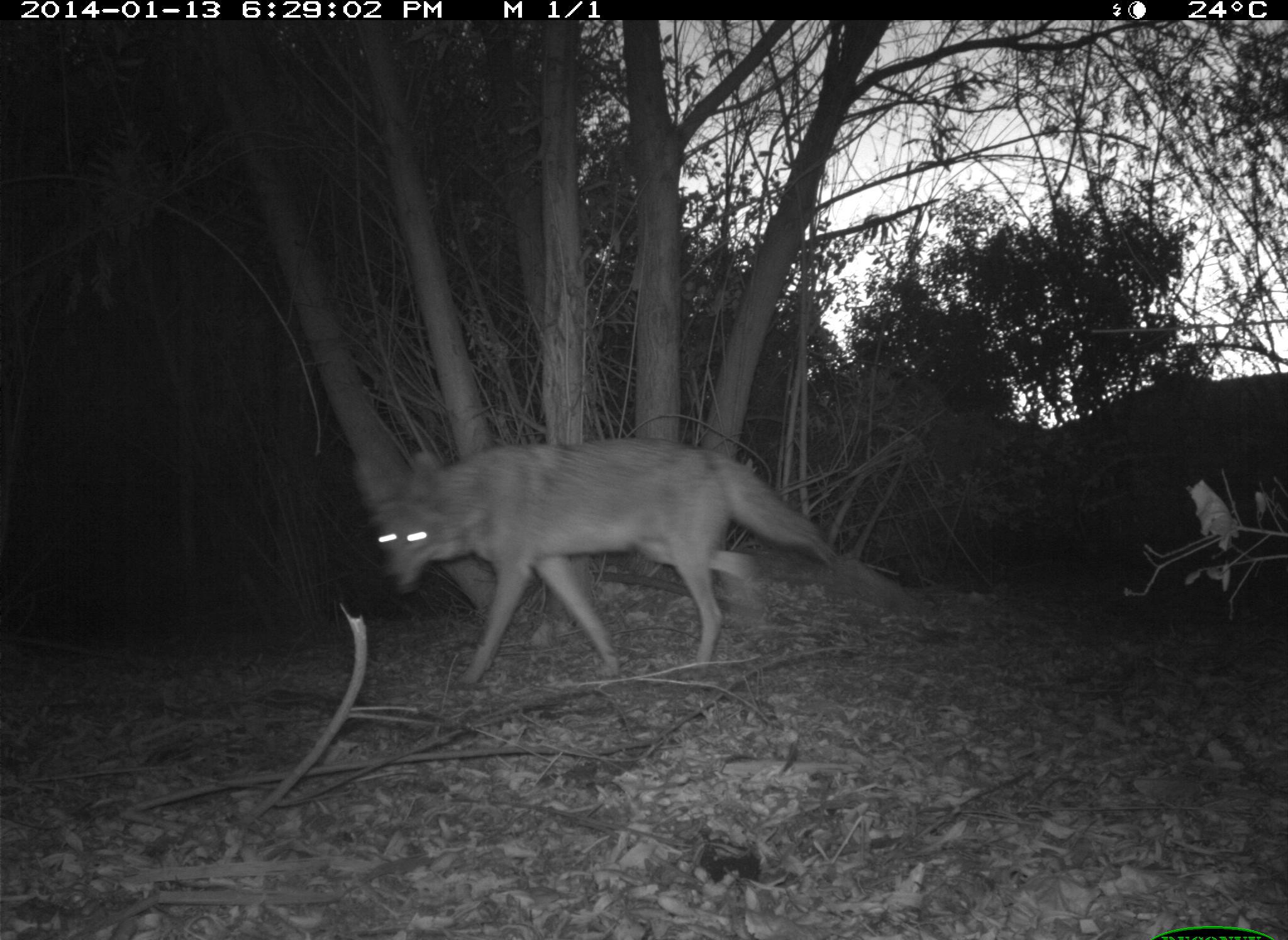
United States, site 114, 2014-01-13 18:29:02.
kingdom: Animalia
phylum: Chordata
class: Mammalia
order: Carnivora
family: Canidae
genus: Canis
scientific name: Canis latrans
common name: coyote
Coyote (Canis latrans).